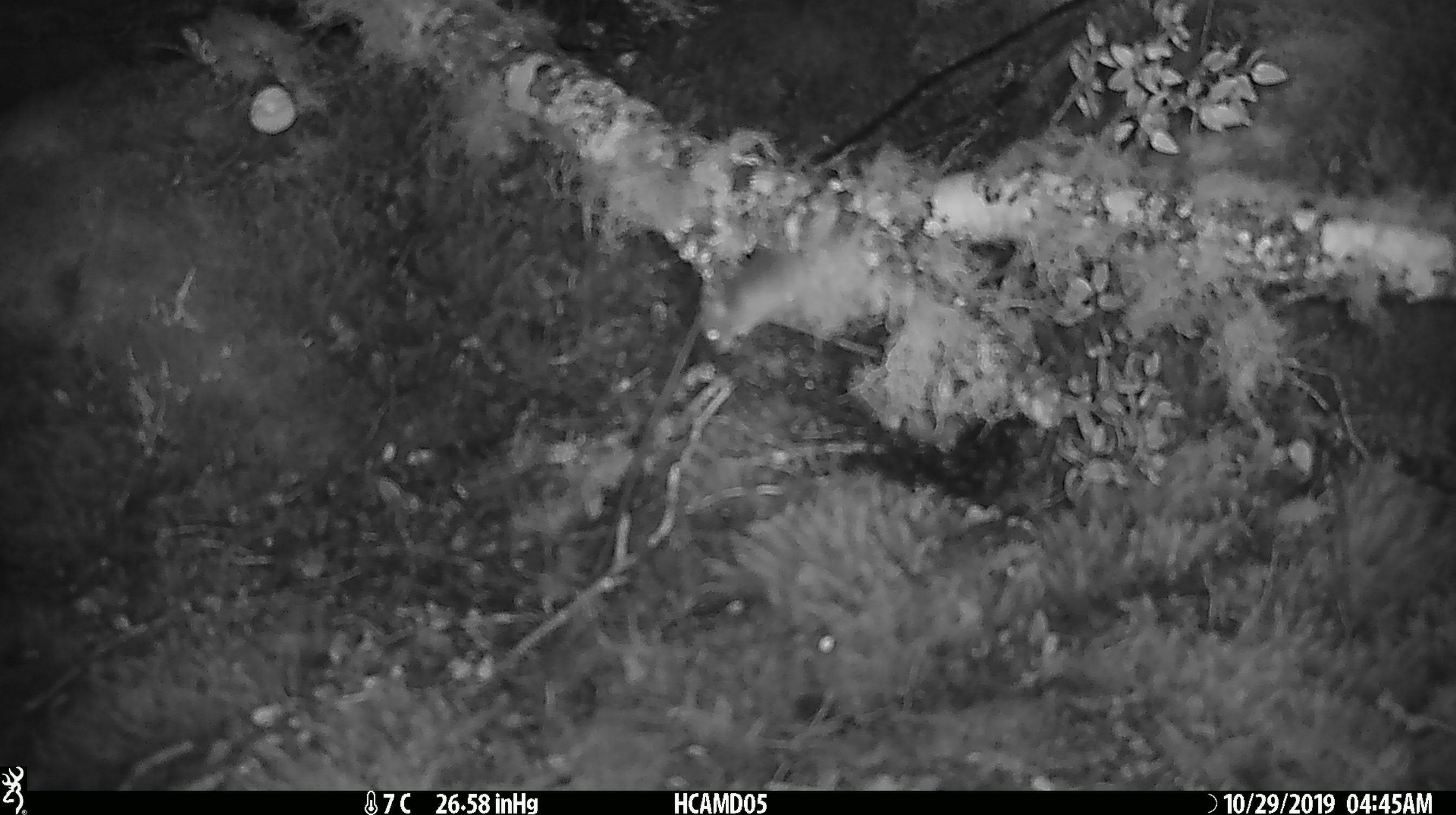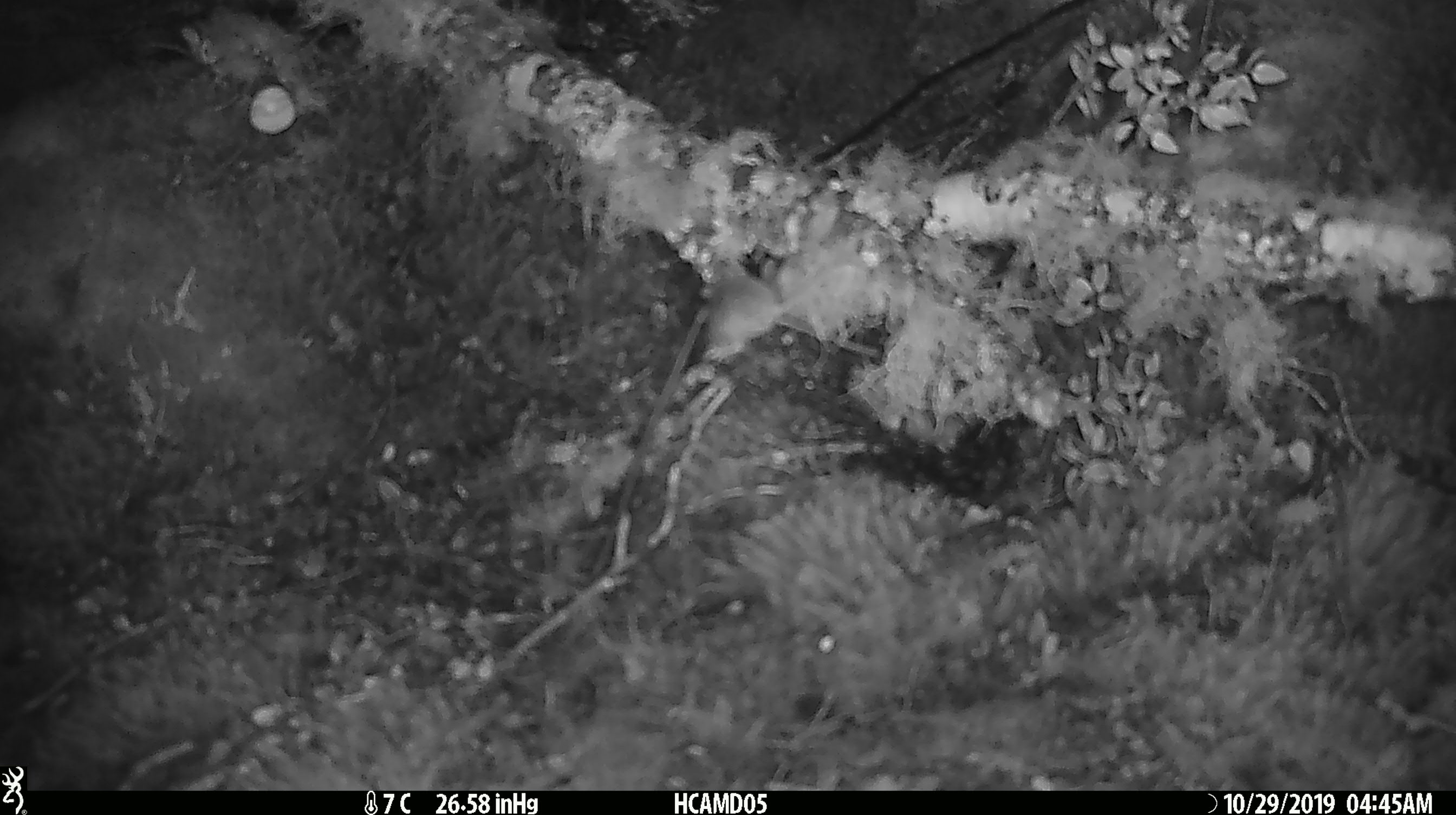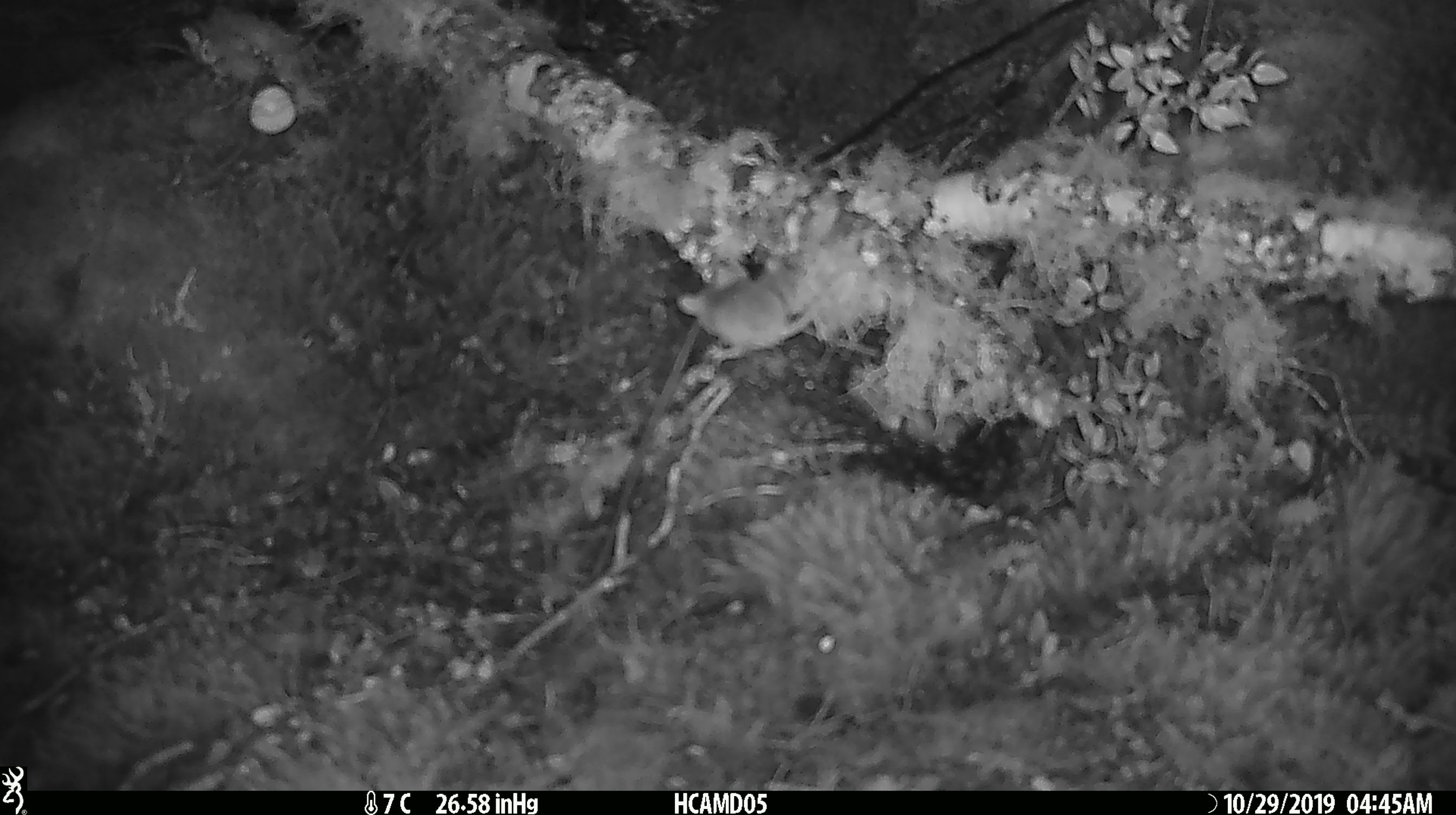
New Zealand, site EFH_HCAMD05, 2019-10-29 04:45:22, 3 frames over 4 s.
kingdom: Animalia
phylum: Chordata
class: Mammalia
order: Rodentia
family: Muridae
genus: Mus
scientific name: Mus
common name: mouse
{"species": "mouse (Mus)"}